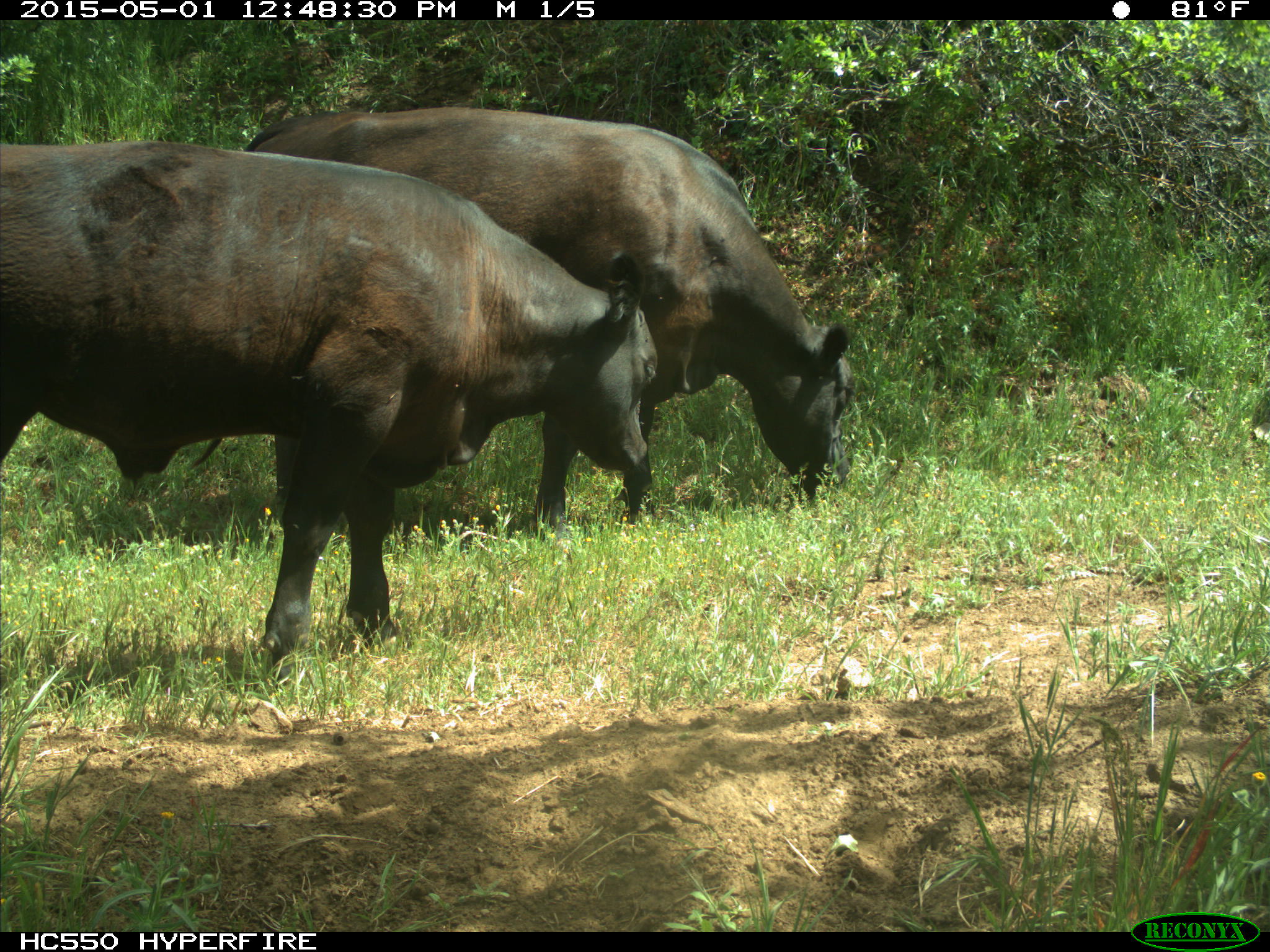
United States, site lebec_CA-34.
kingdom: Animalia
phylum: Chordata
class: Mammalia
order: Artiodactyla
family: Bovidae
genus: Bos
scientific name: Bos taurus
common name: domestic cow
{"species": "Bos taurus (domestic cow)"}